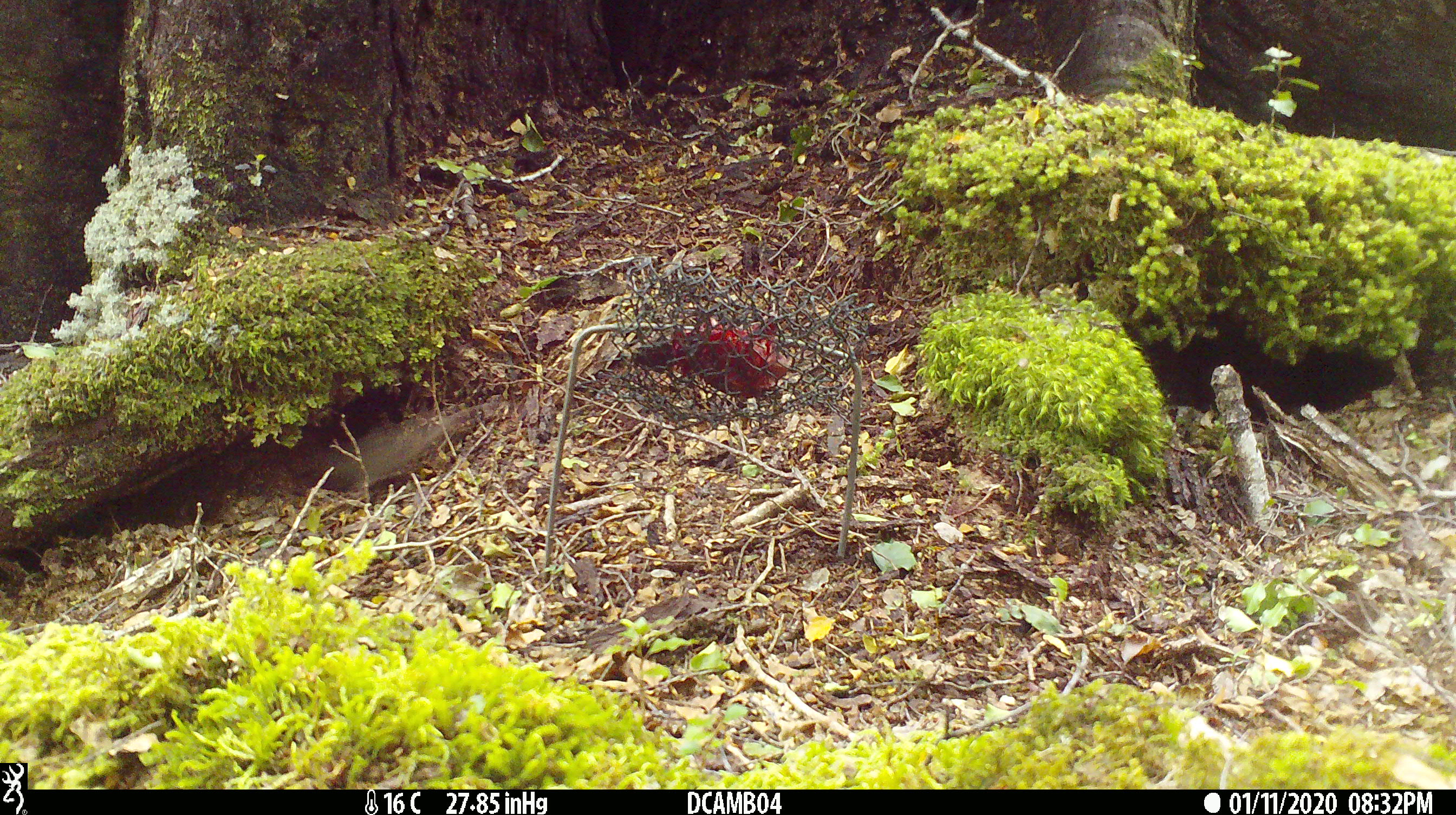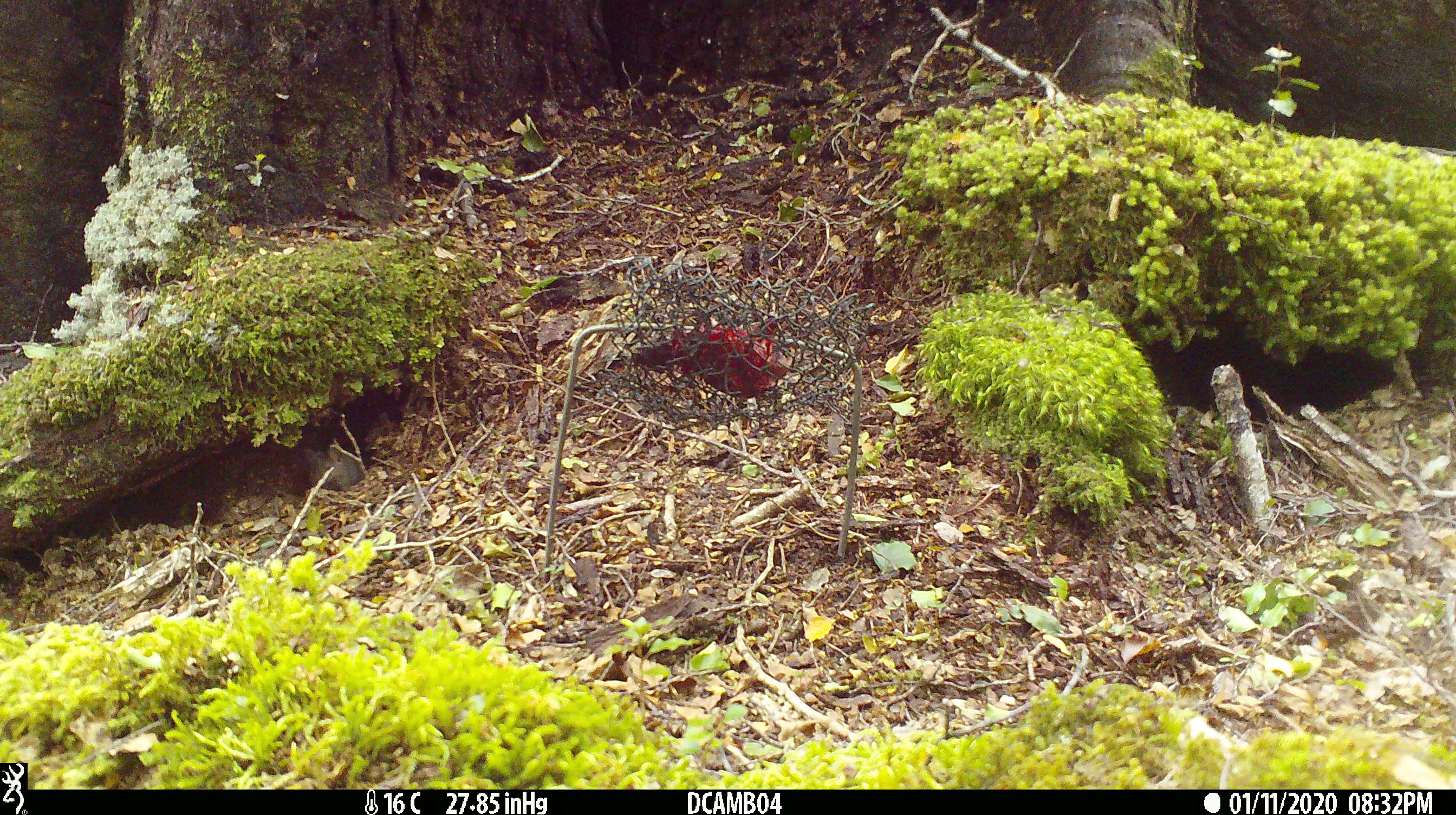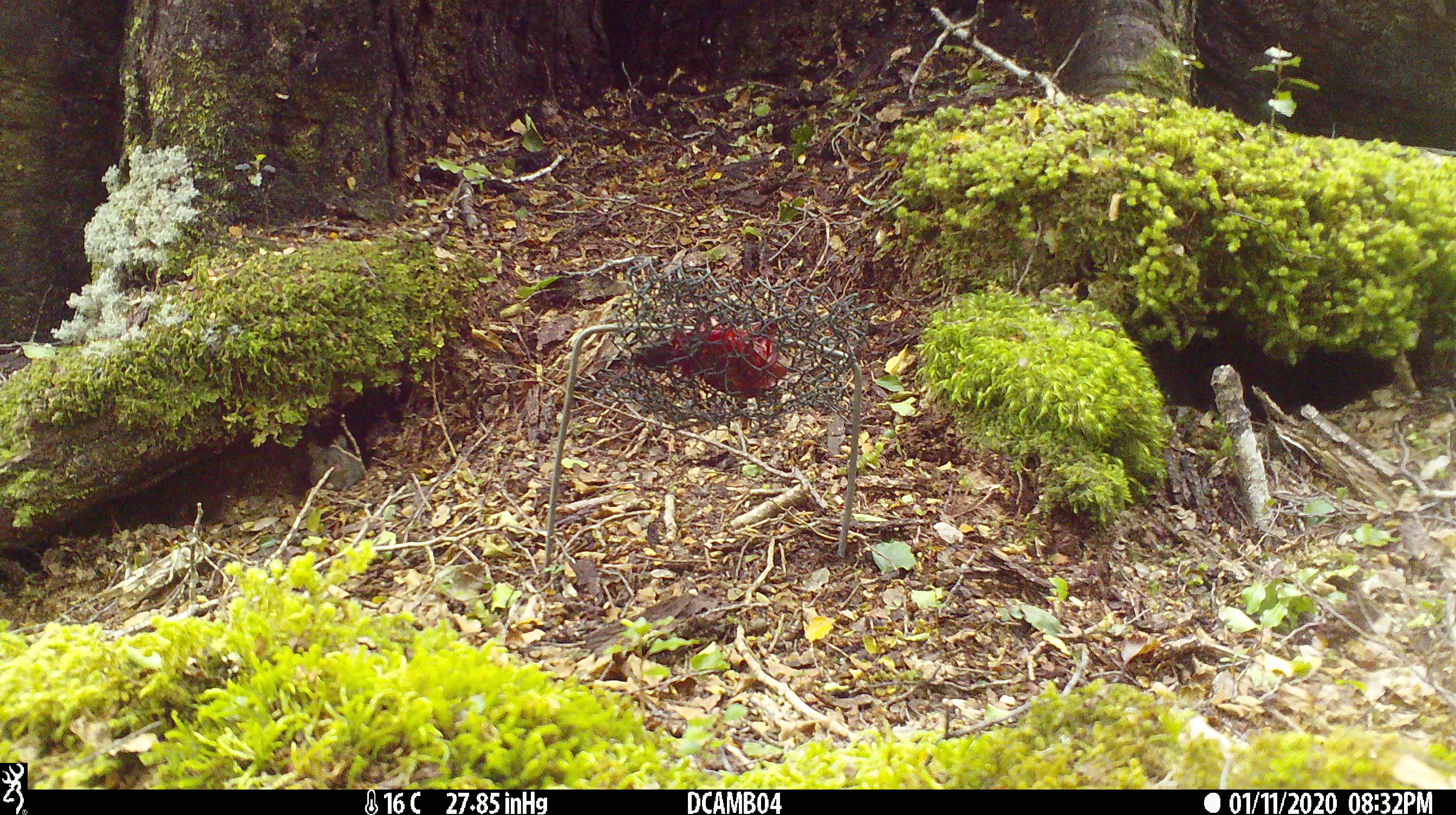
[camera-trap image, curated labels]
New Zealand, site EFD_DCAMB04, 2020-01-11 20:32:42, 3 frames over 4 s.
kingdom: Animalia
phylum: Chordata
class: Mammalia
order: Rodentia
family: Muridae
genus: Mus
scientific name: Mus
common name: mouse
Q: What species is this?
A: Mouse (Mus).